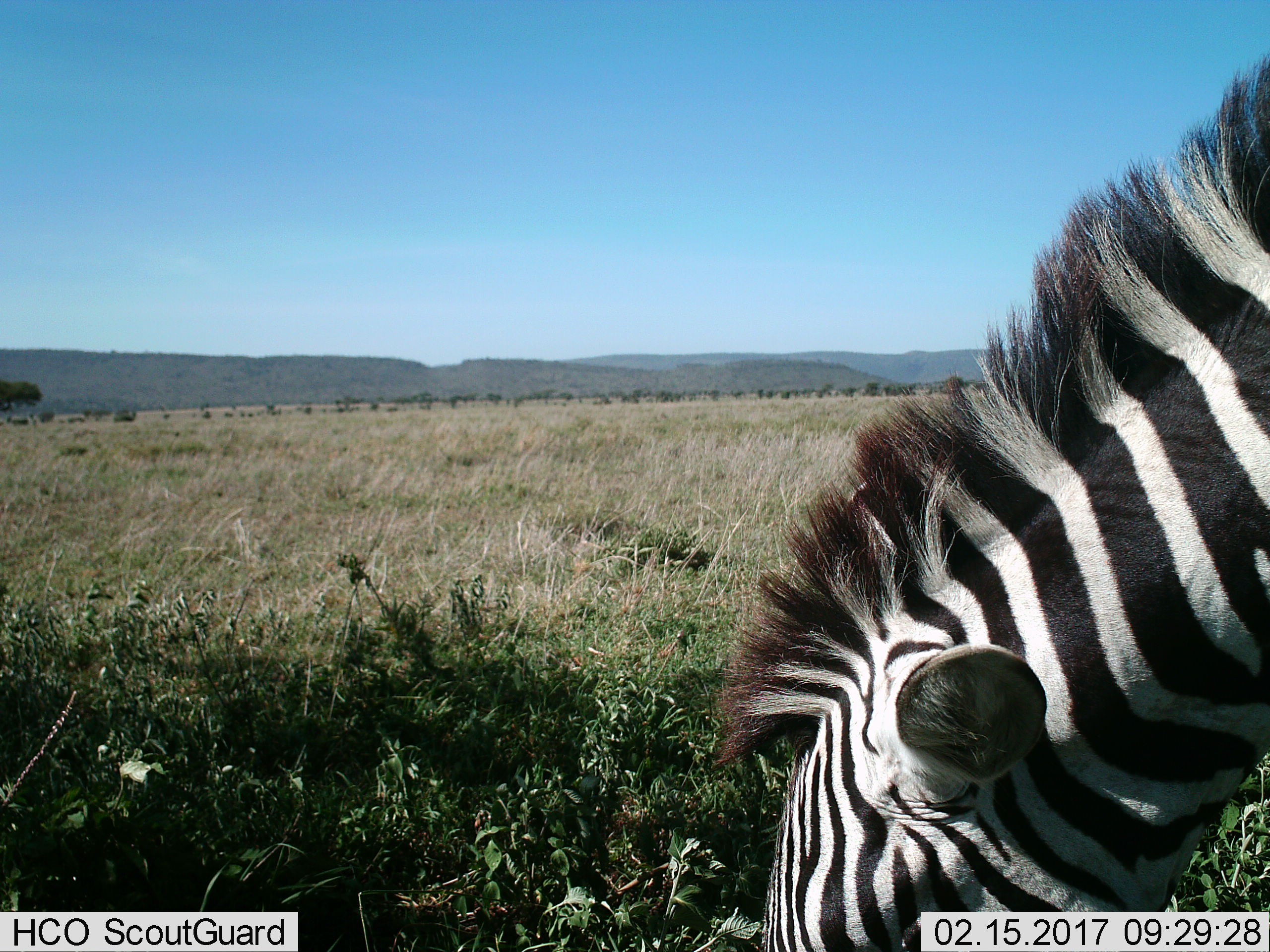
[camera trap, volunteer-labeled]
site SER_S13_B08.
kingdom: Animalia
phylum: Chordata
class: Mammalia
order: Perissodactyla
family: Equidae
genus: Equus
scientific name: Equus quagga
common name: plains zebra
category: zebraplains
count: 1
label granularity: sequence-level